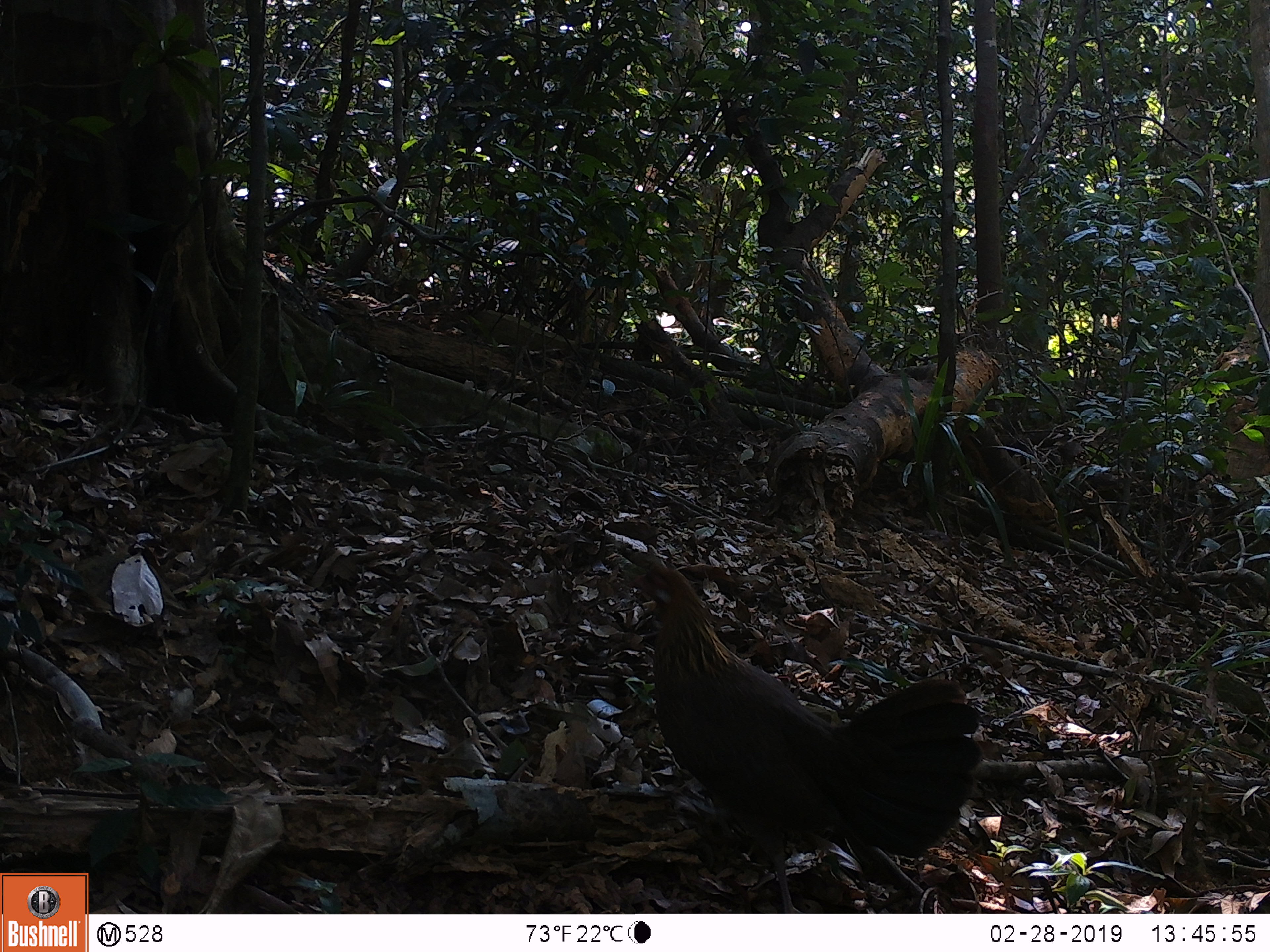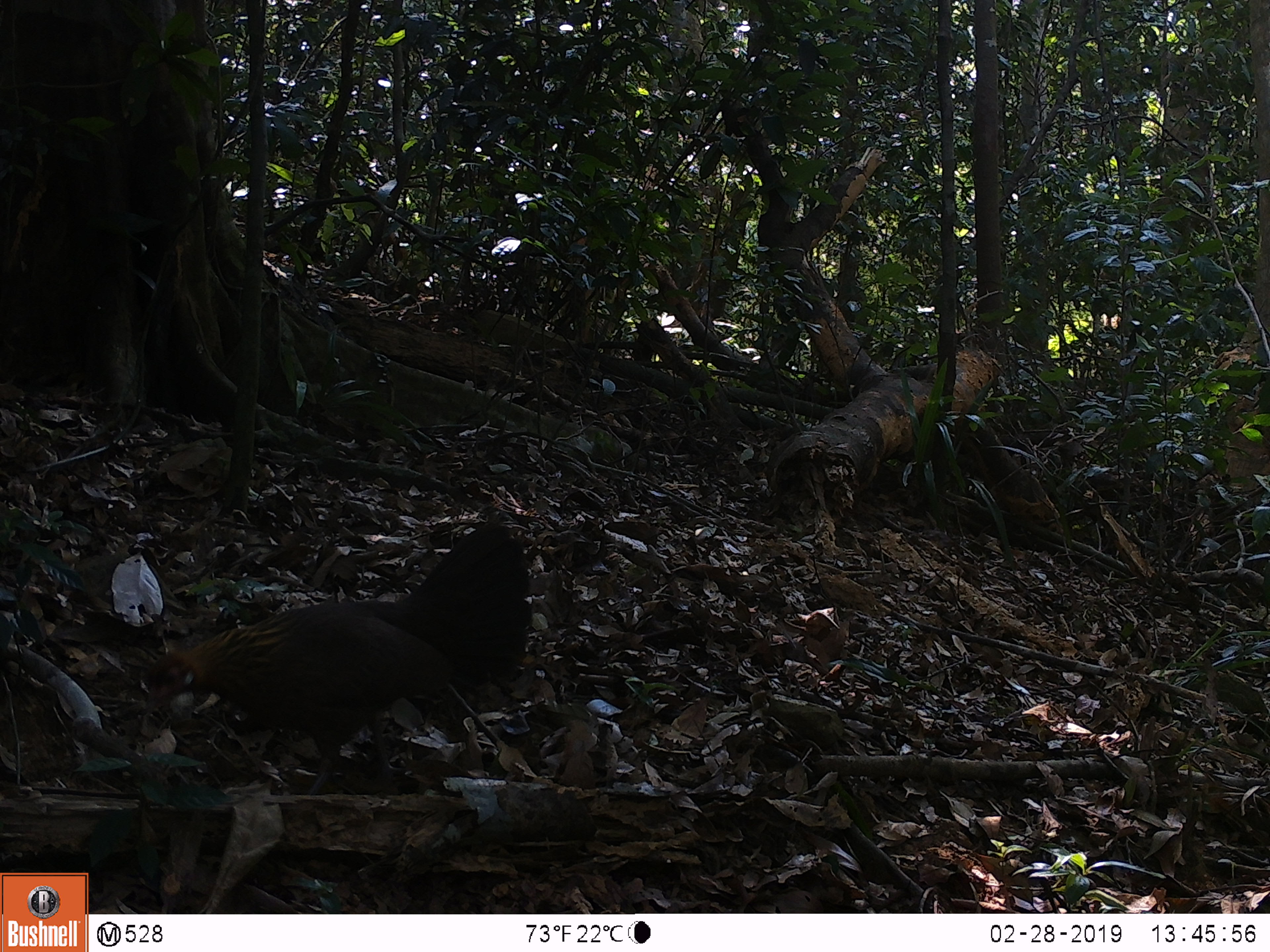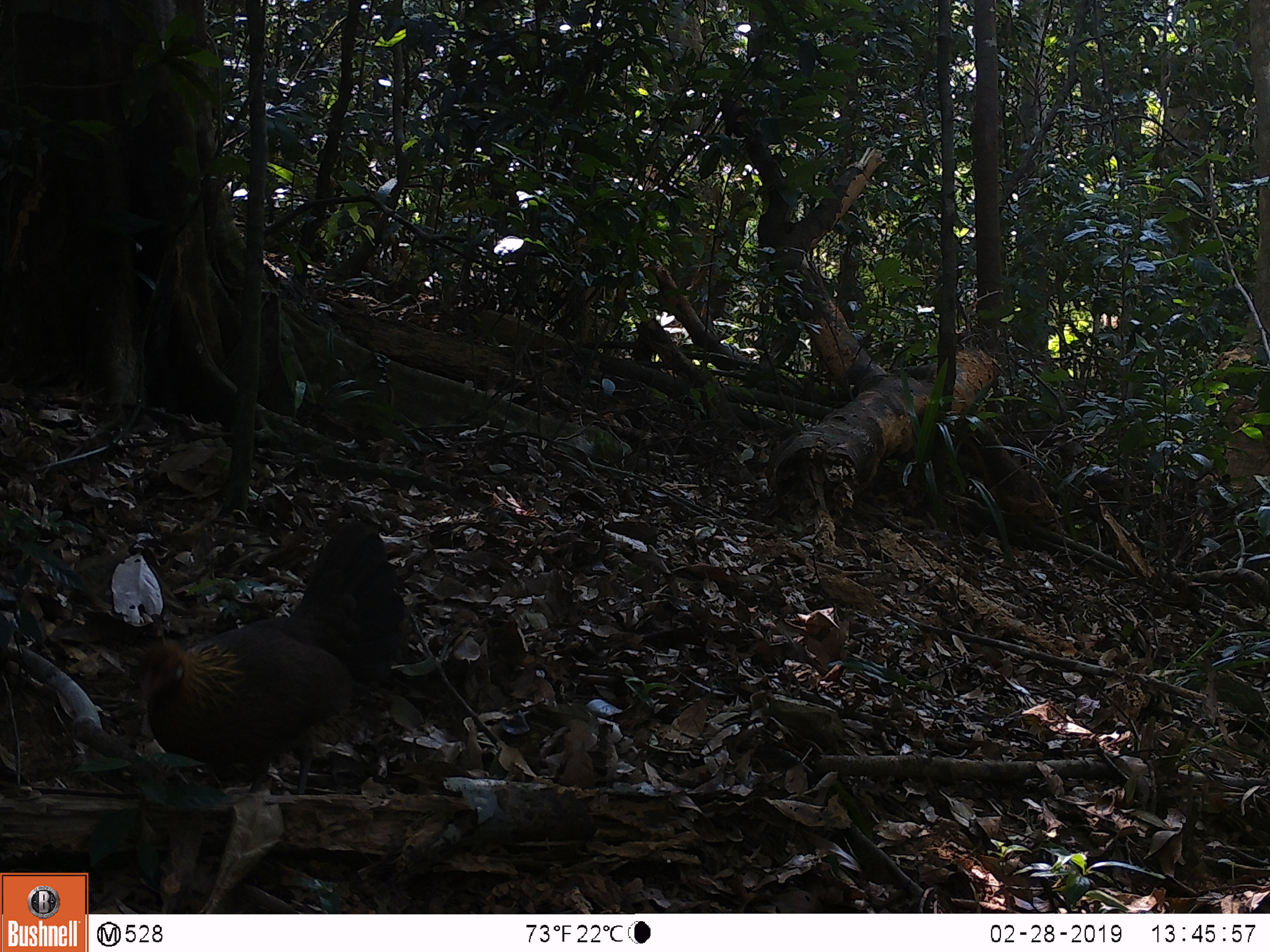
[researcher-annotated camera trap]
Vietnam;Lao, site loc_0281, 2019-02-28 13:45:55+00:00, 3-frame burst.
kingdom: Animalia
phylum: Chordata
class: Aves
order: Galliformes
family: Phasianidae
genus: Gallus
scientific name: Gallus gallus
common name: red junglefowl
Red junglefowl (Gallus gallus). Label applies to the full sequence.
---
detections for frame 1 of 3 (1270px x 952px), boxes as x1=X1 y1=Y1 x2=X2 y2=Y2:
red junglefowl: x1=627 y1=564 x2=980 y2=913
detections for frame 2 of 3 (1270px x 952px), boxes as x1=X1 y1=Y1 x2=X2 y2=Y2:
red junglefowl: x1=146 y1=523 x2=532 y2=795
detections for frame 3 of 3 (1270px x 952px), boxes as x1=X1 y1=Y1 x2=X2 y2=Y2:
red junglefowl: x1=137 y1=520 x2=405 y2=793